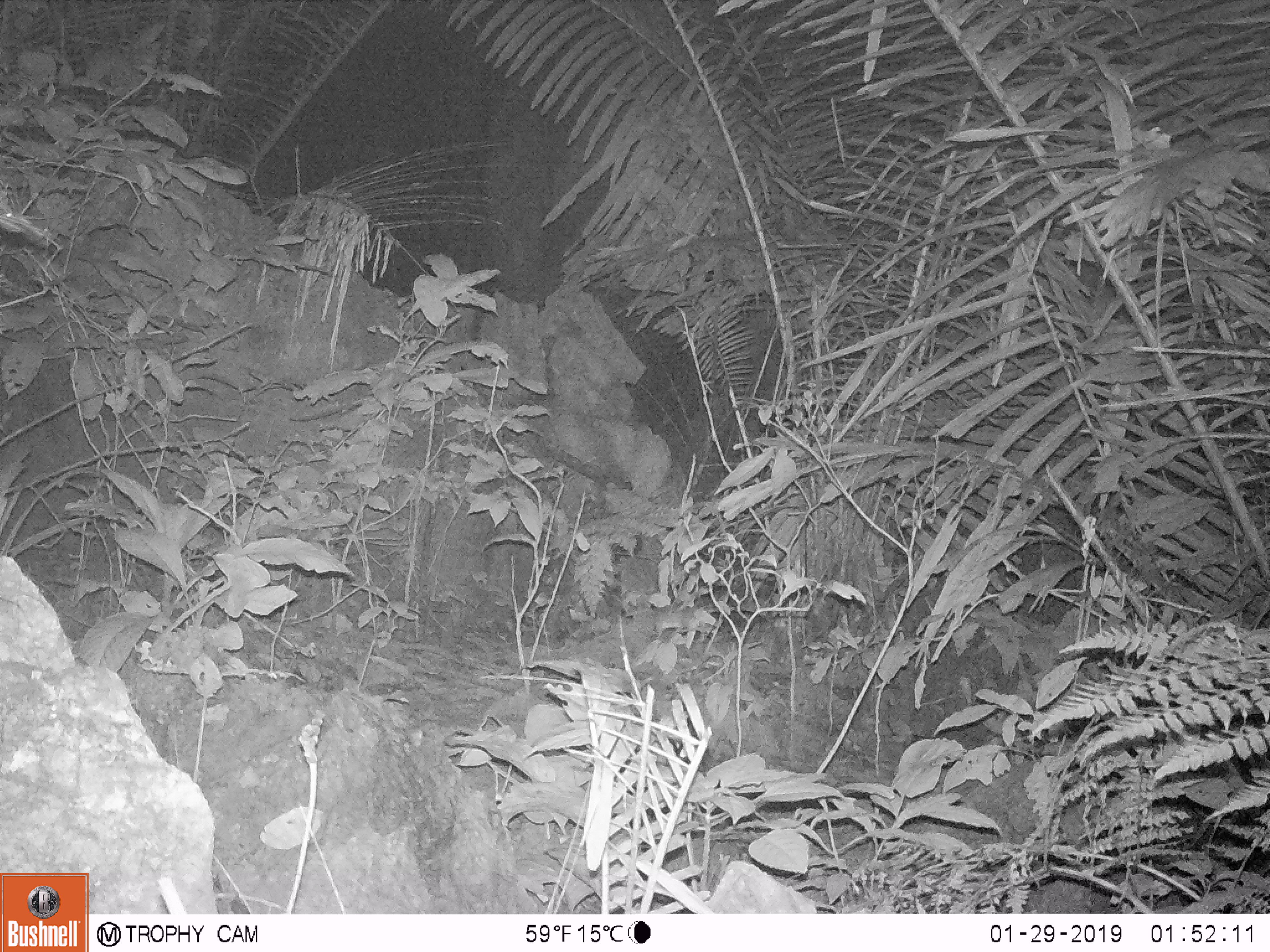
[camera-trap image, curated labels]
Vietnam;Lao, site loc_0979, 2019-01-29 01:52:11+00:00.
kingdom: Animalia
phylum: Chordata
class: Mammalia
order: Rodentia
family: Muridae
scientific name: Muridae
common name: old-world mice and rats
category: unidentified murid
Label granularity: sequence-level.